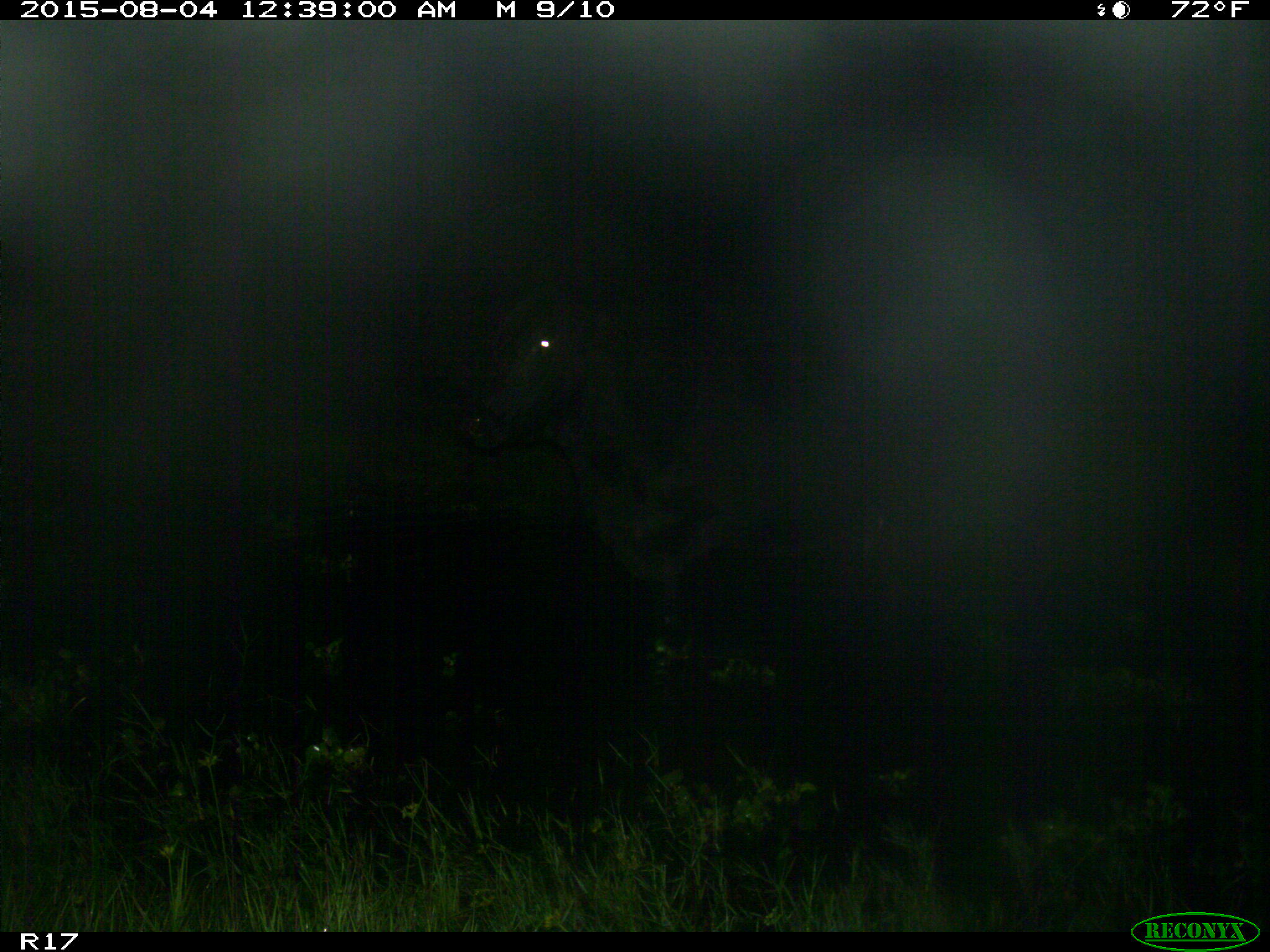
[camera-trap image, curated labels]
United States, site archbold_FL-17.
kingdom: Animalia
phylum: Chordata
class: Mammalia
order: Artiodactyla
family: Bovidae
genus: Bos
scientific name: Bos taurus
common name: domestic cow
Bos taurus (domestic cow).